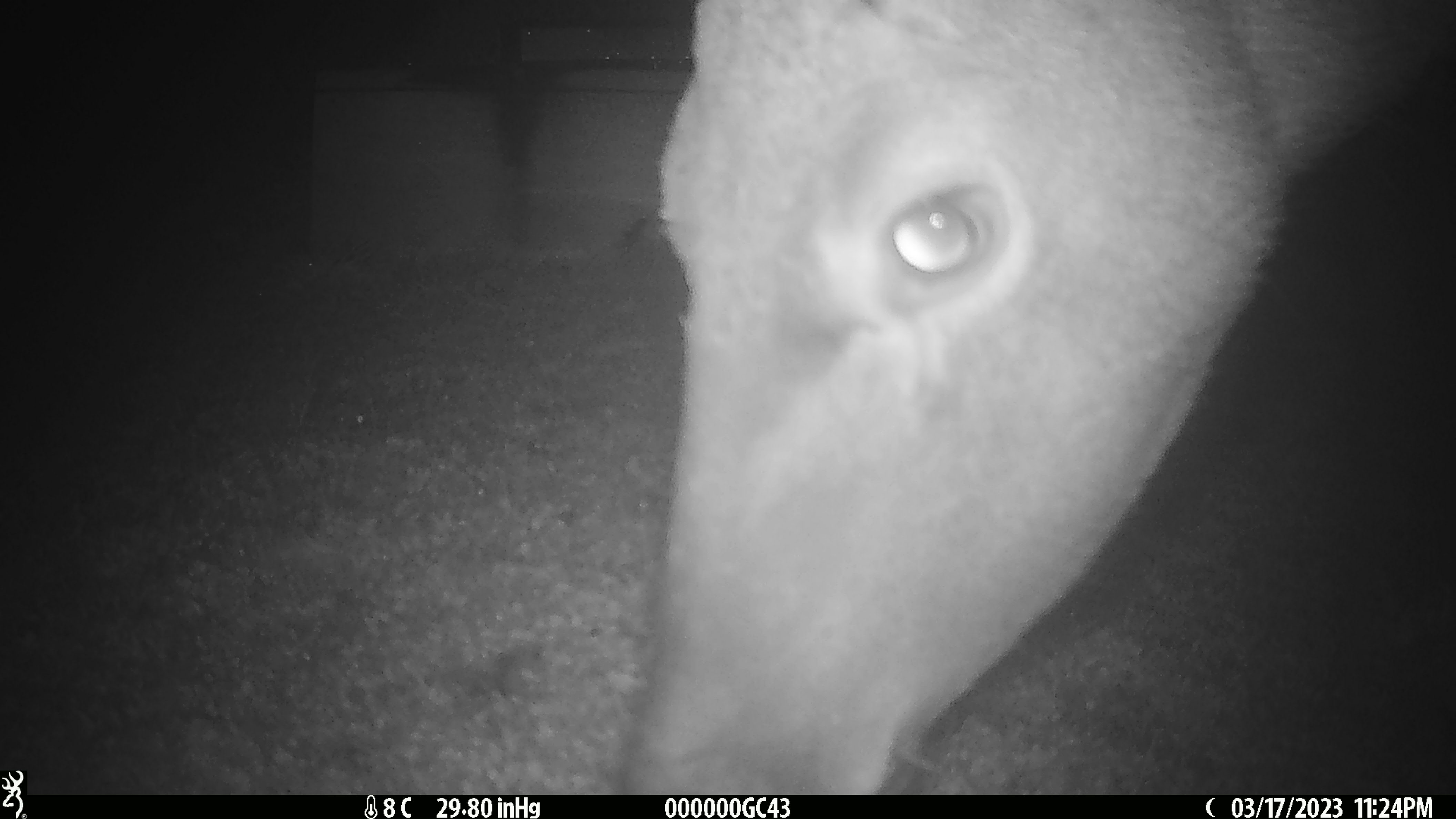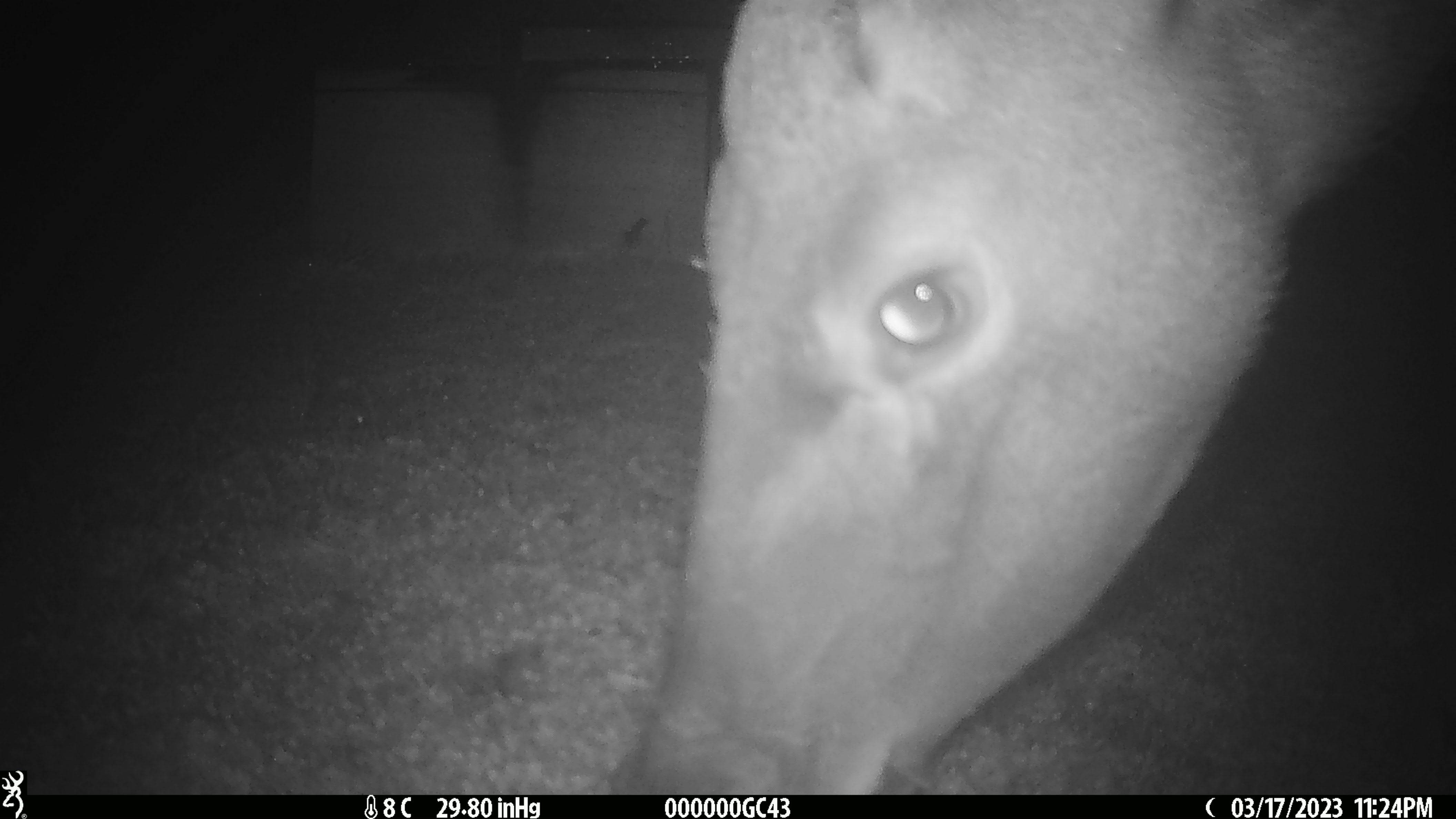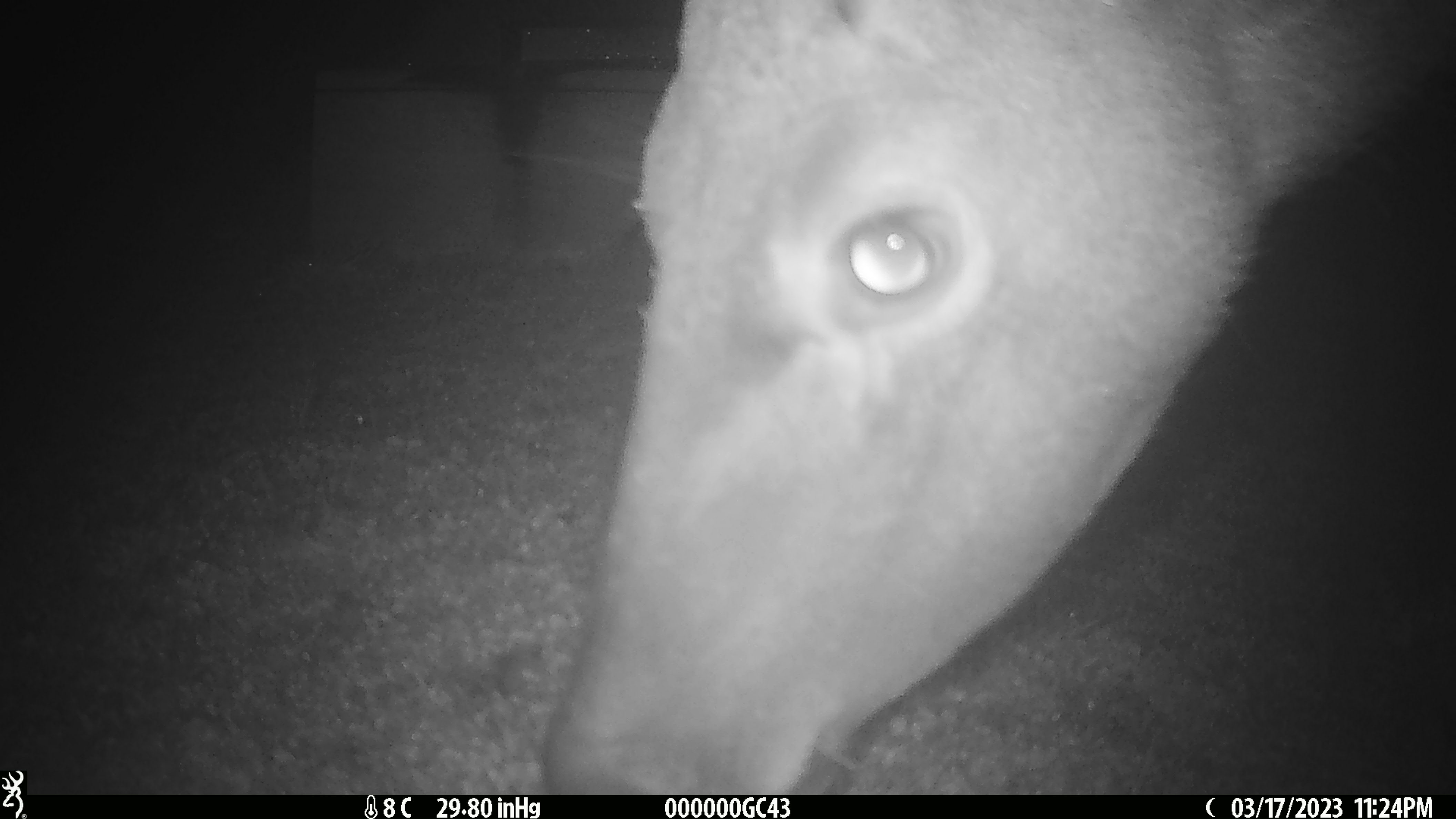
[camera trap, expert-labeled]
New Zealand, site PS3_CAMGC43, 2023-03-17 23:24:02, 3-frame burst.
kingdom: Animalia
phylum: Chordata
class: Mammalia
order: Artiodactyla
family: Cervidae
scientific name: Cervidae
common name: deer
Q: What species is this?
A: Deer (Cervidae).